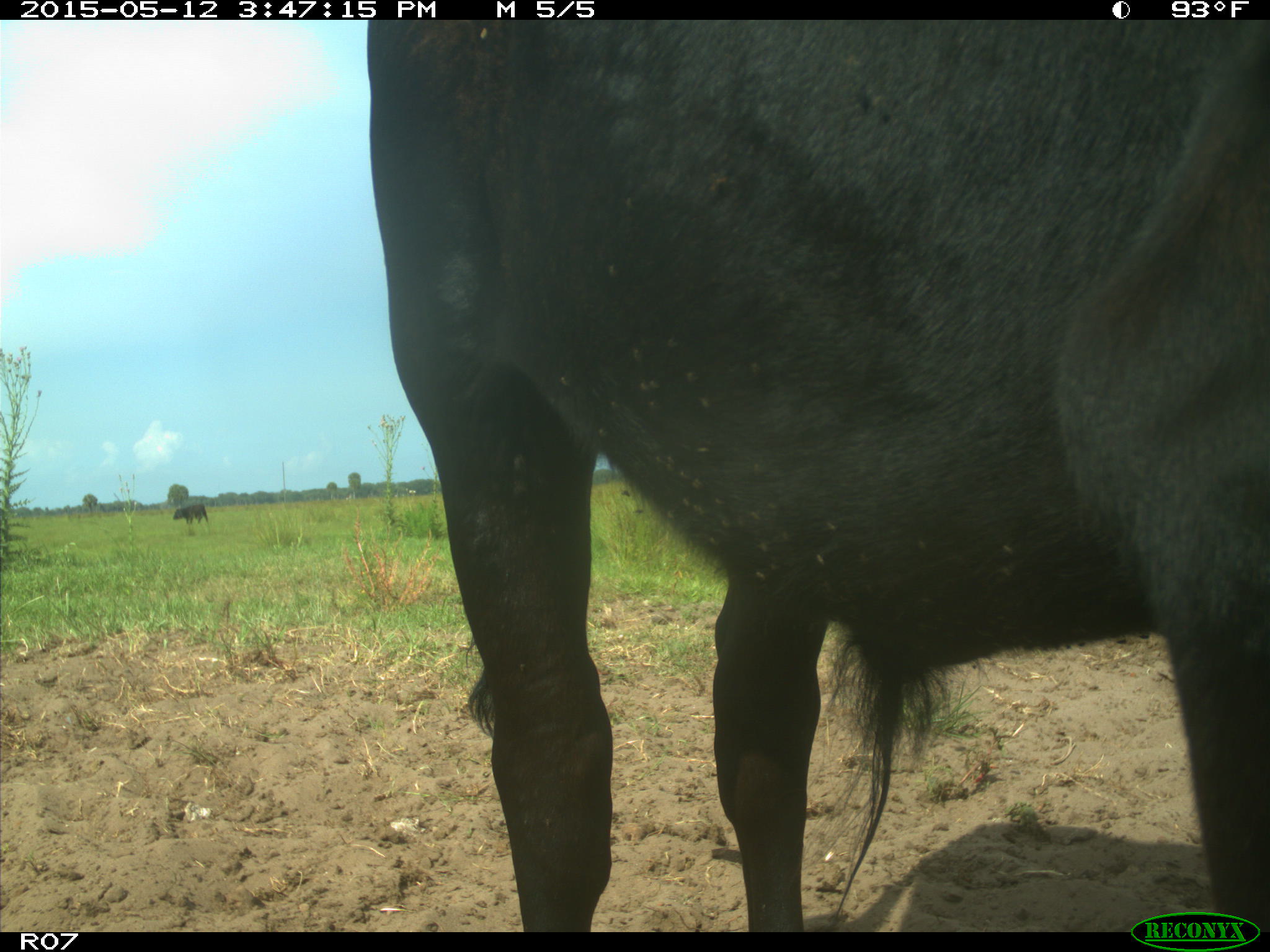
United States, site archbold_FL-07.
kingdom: Animalia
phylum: Chordata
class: Mammalia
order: Artiodactyla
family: Bovidae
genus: Bos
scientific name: Bos taurus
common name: domestic cow